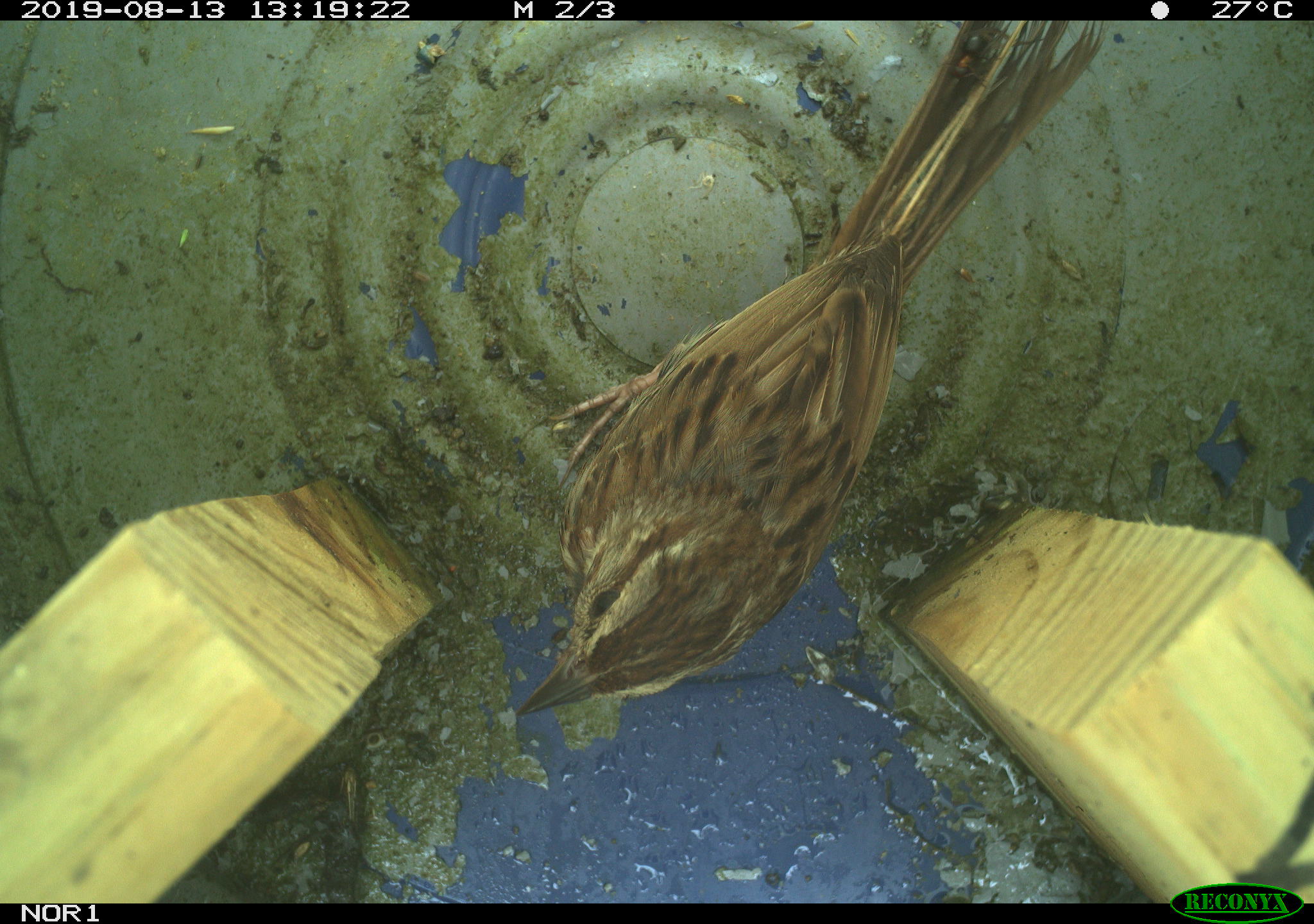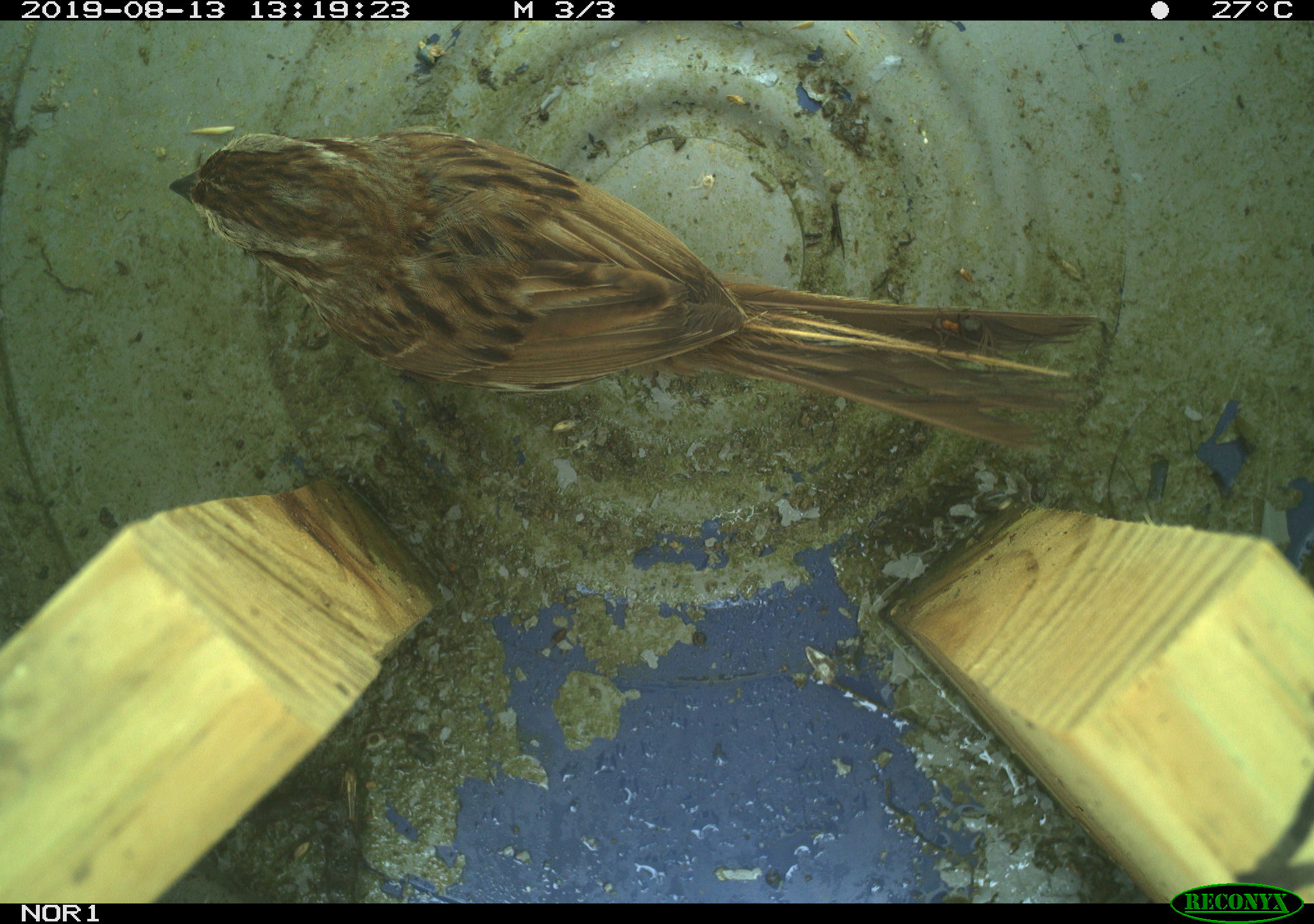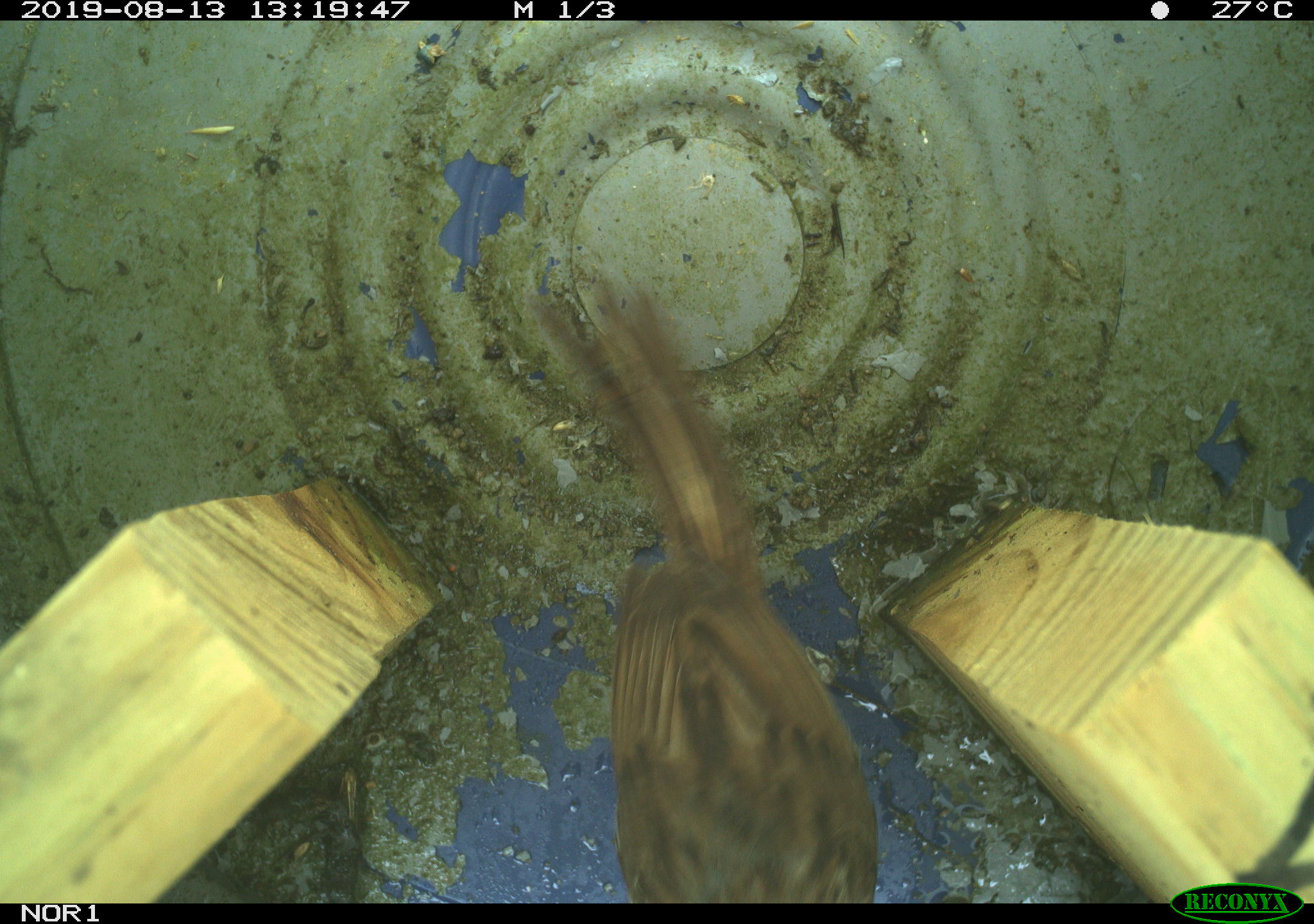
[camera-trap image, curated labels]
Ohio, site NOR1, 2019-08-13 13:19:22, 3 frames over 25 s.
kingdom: Animalia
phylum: Chordata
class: Aves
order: Passeriformes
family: Passerellidae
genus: Melospiza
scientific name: Melospiza melodia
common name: song sparrow